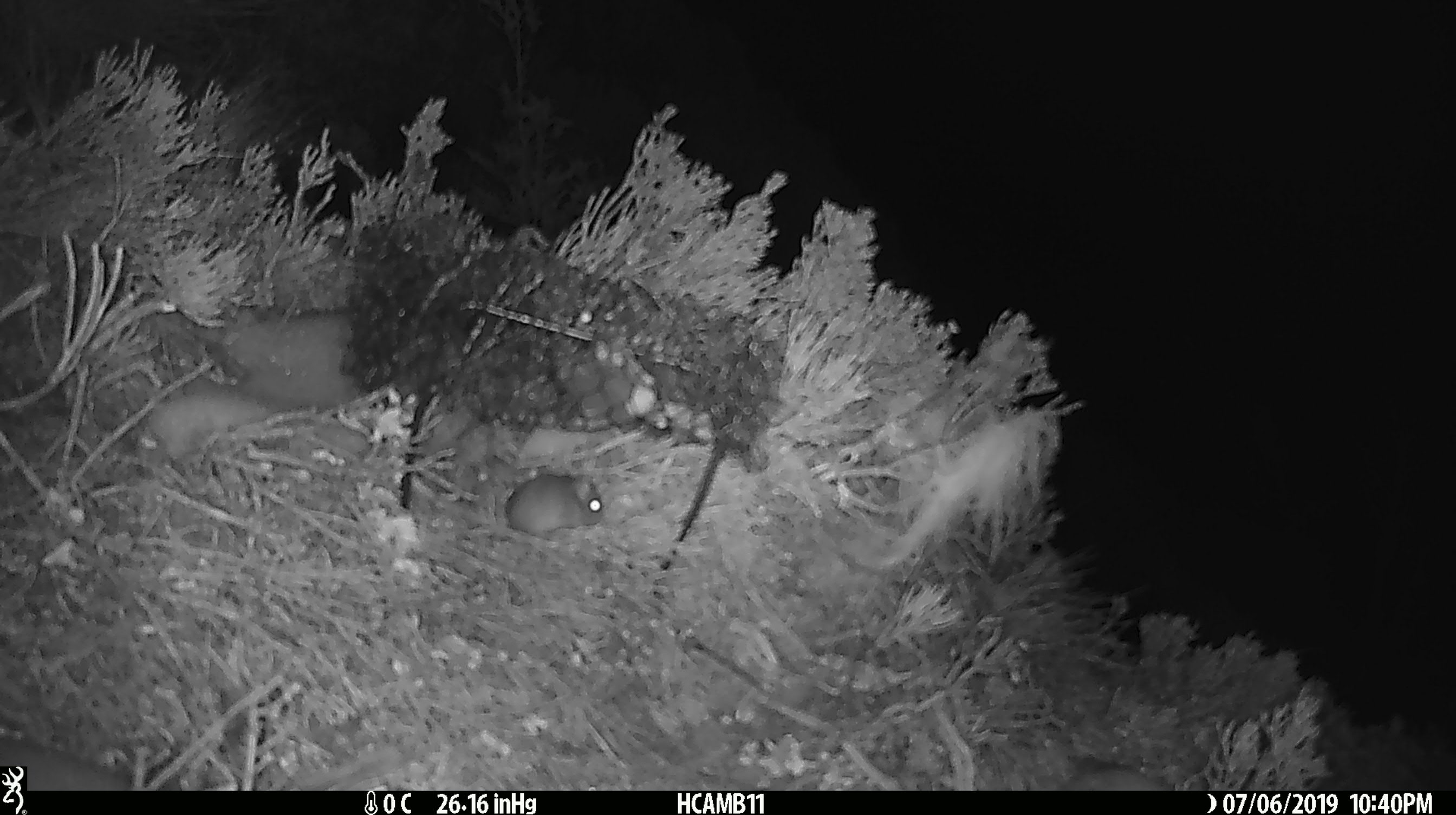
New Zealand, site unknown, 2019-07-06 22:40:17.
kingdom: Animalia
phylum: Chordata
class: Mammalia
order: Rodentia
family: Muridae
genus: Mus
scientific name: Mus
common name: mouse